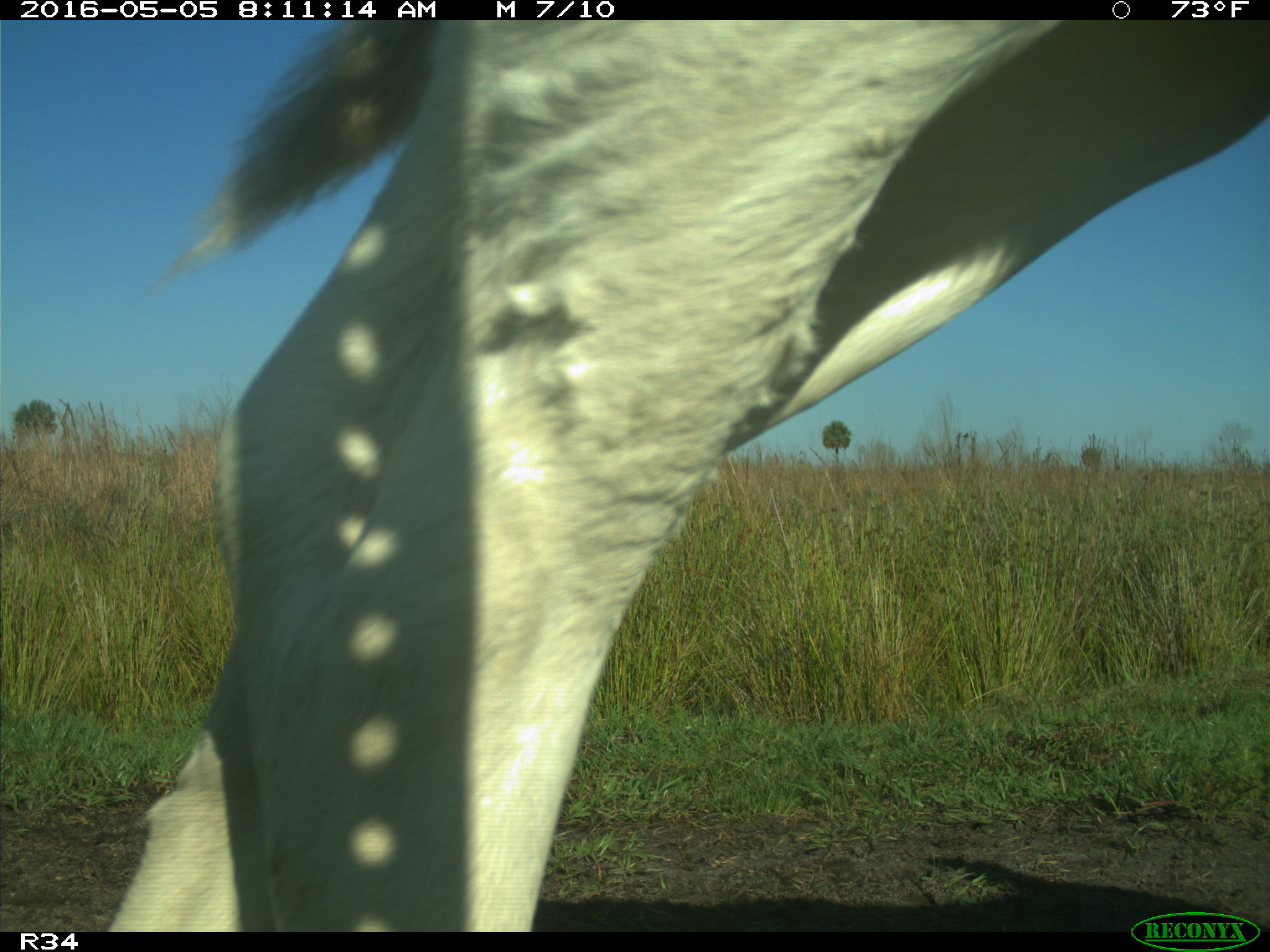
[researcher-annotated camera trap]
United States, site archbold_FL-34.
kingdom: Animalia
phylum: Chordata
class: Mammalia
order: Artiodactyla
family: Bovidae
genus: Bos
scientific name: Bos taurus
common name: domestic cow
Bos taurus (domestic cow).